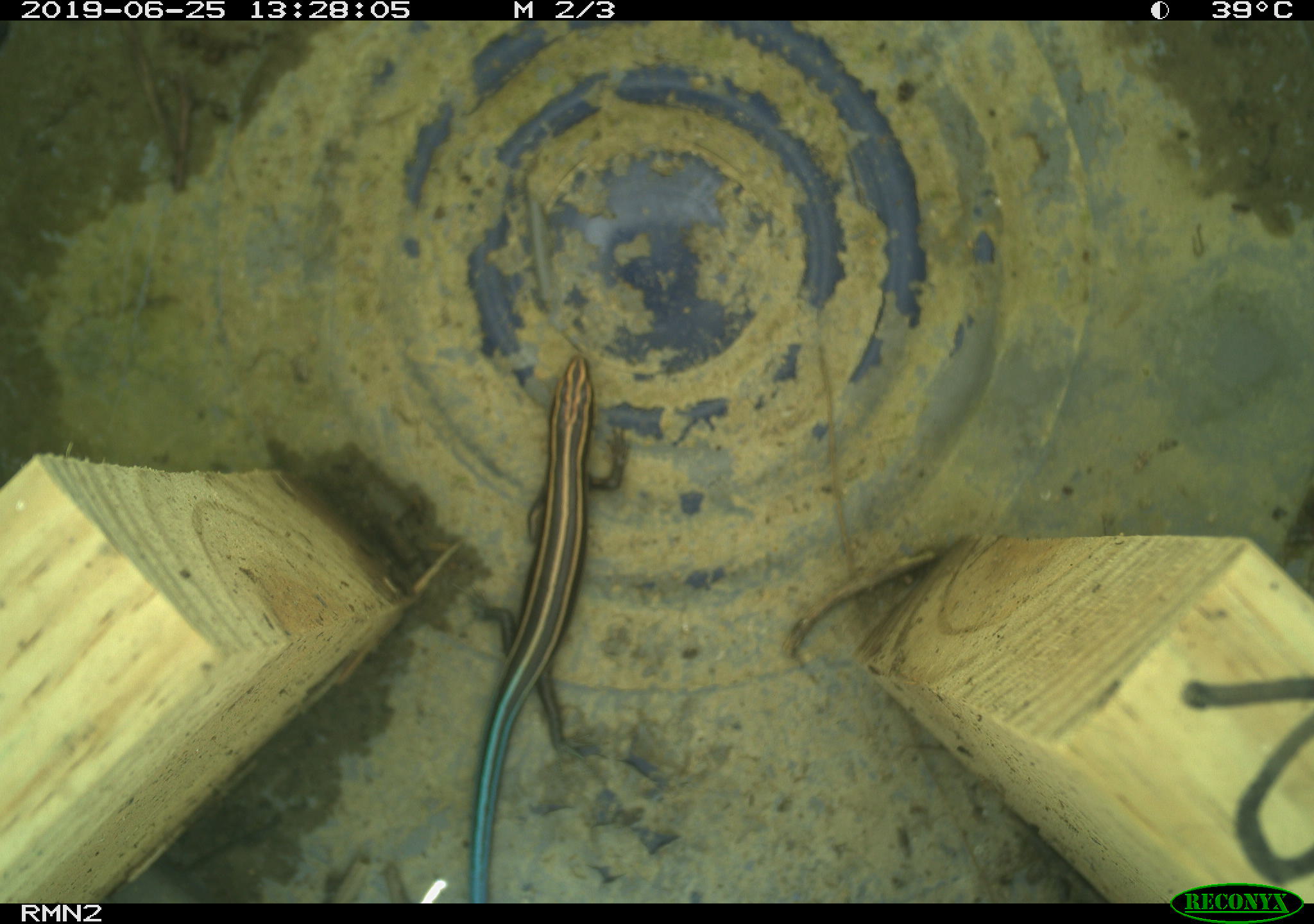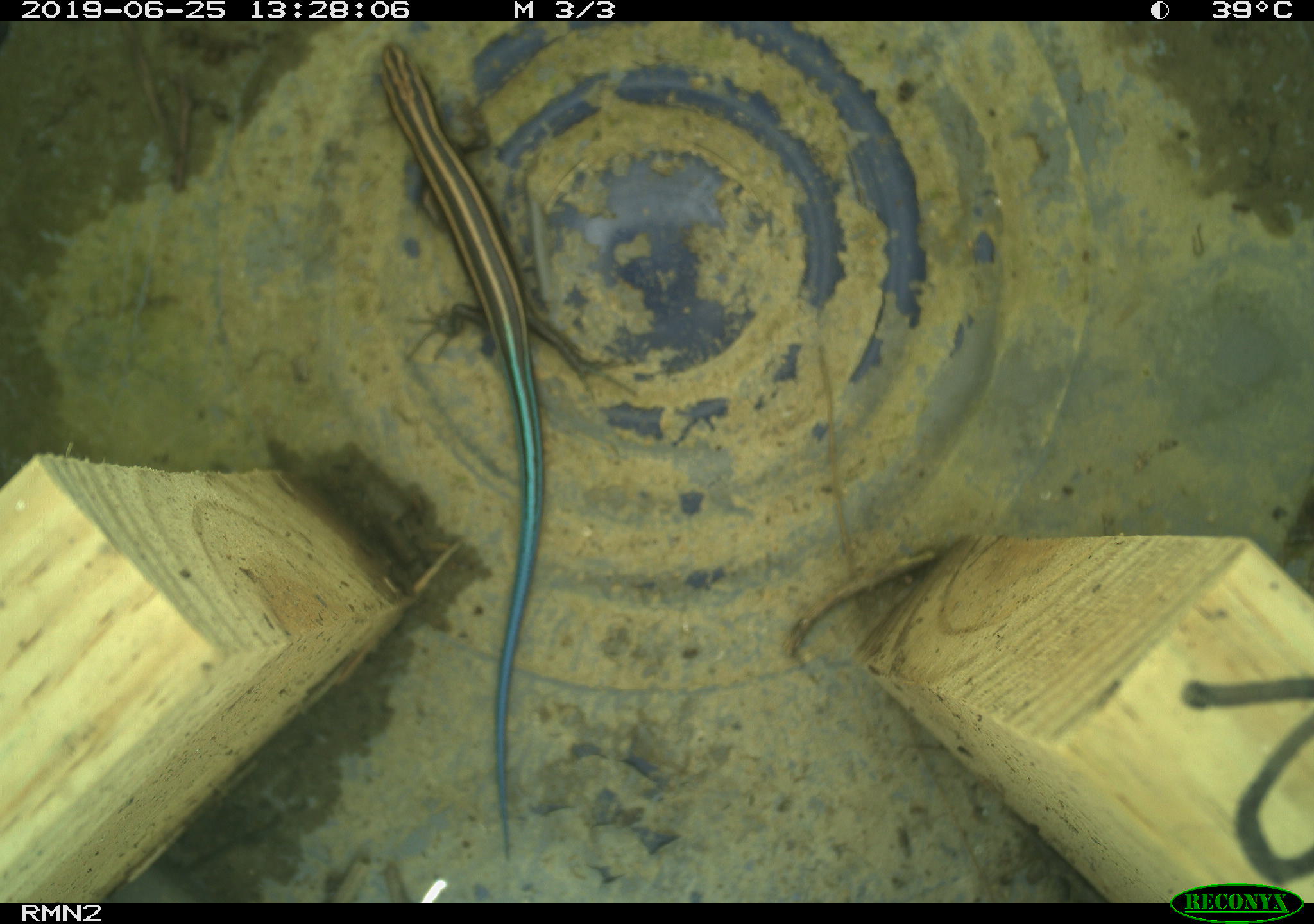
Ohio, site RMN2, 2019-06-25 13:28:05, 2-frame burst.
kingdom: Animalia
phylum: Chordata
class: Reptilia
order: Squamata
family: Scincidae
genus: Plestiodon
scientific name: Plestiodon fasciatus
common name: common five-lined skink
Common five-lined skink (Plestiodon fasciatus).